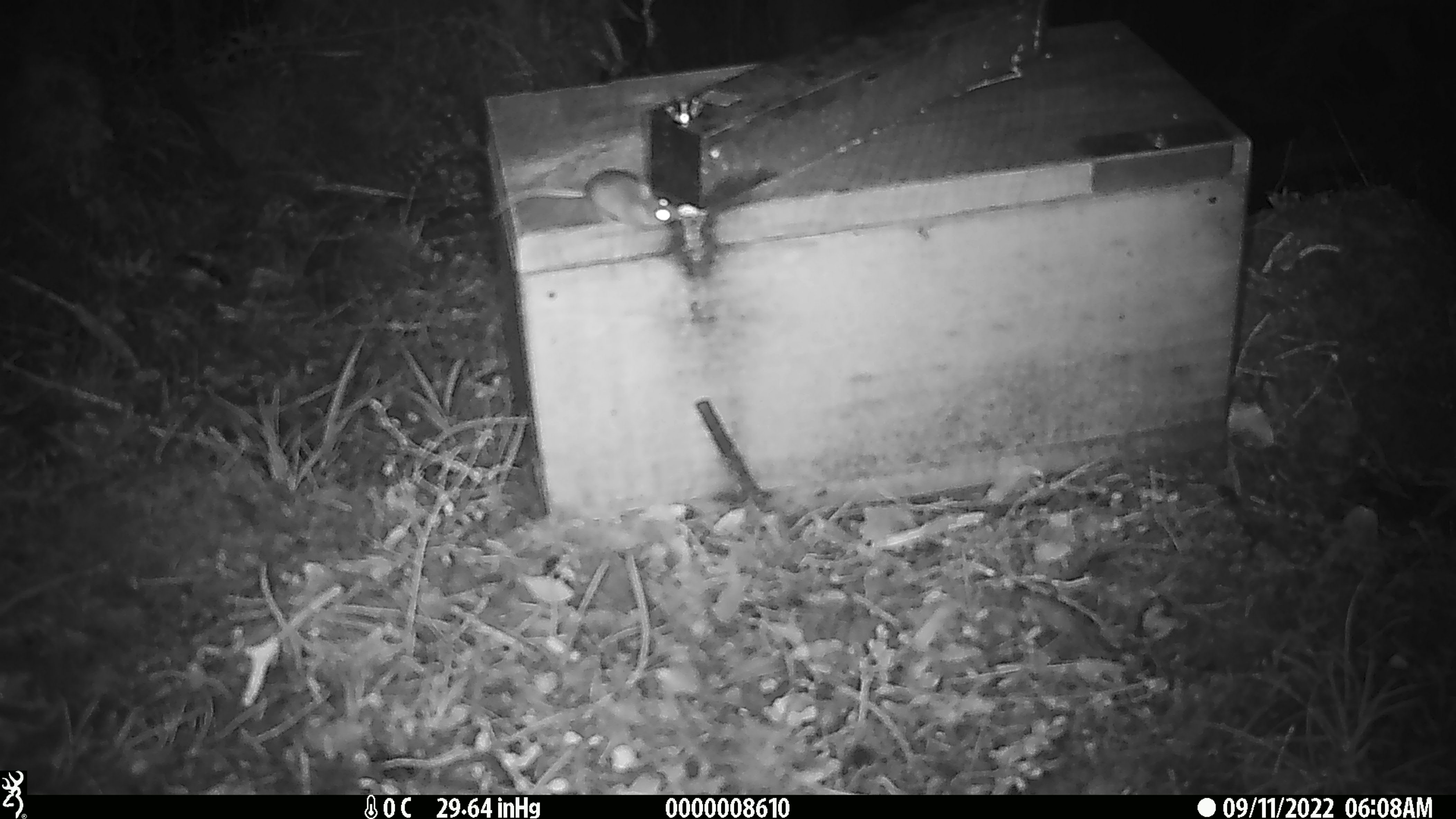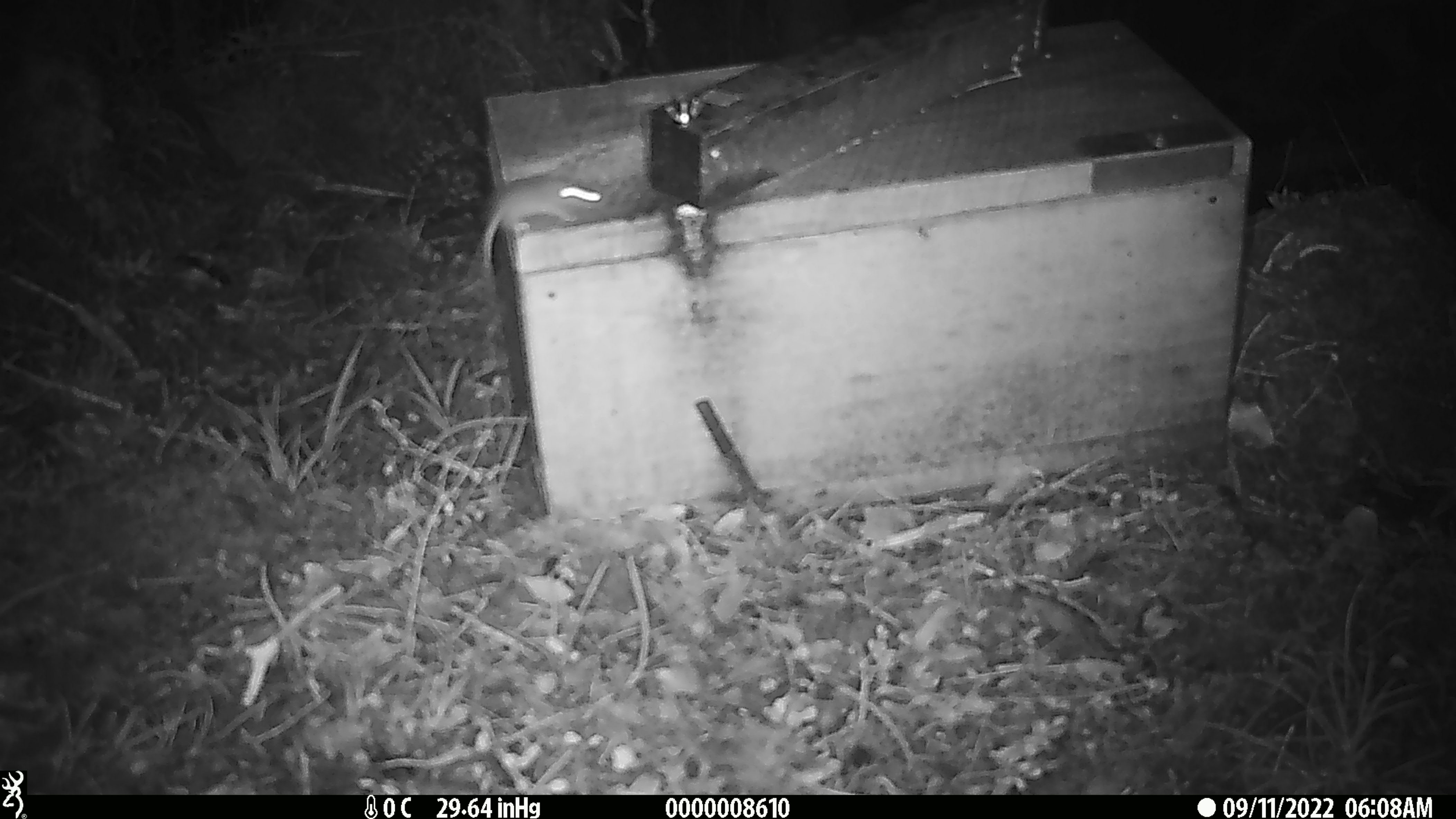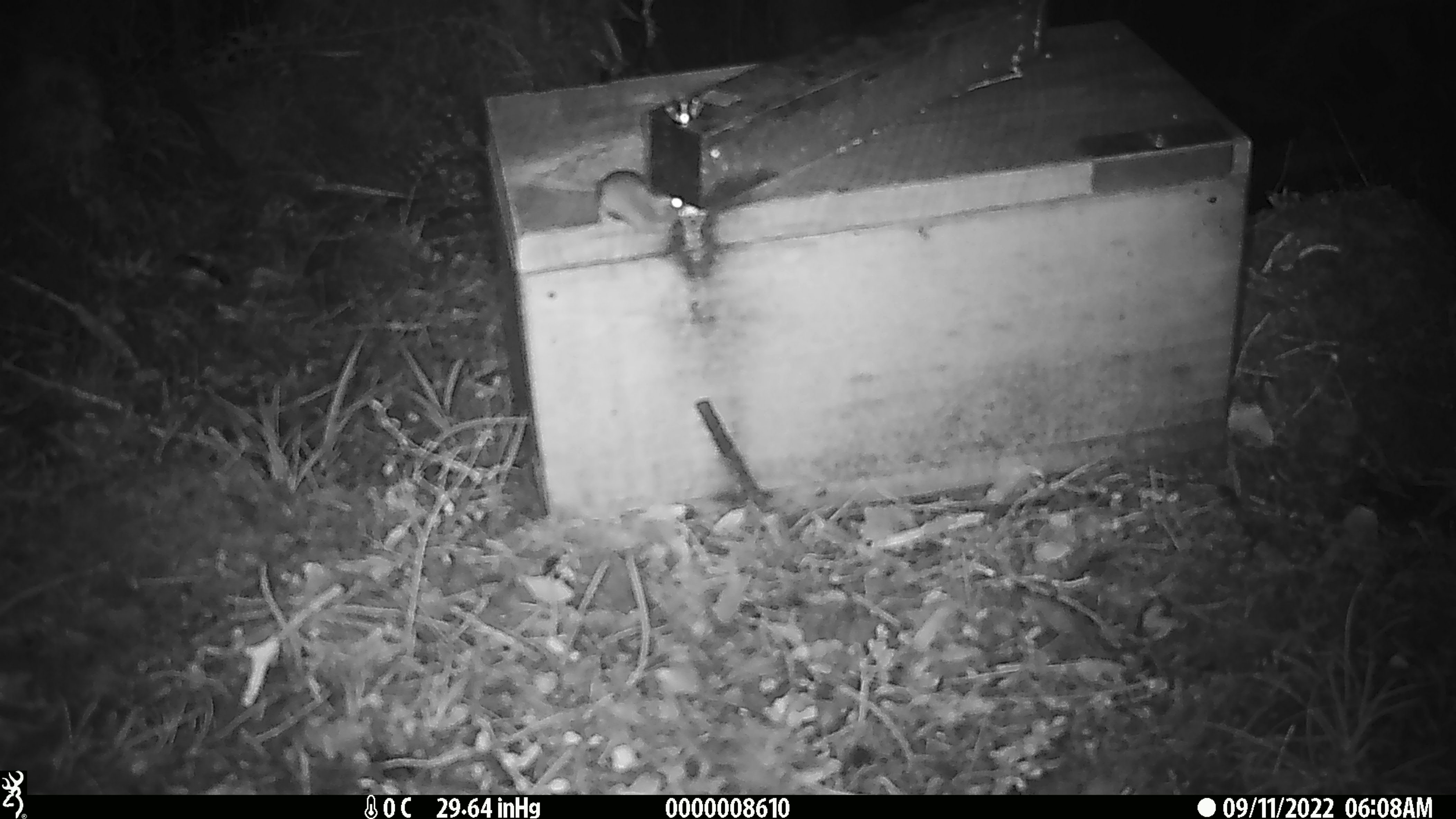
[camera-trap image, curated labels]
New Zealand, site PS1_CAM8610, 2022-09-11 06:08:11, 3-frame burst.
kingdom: Animalia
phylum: Chordata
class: Mammalia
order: Rodentia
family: Muridae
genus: Mus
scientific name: Mus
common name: mouse